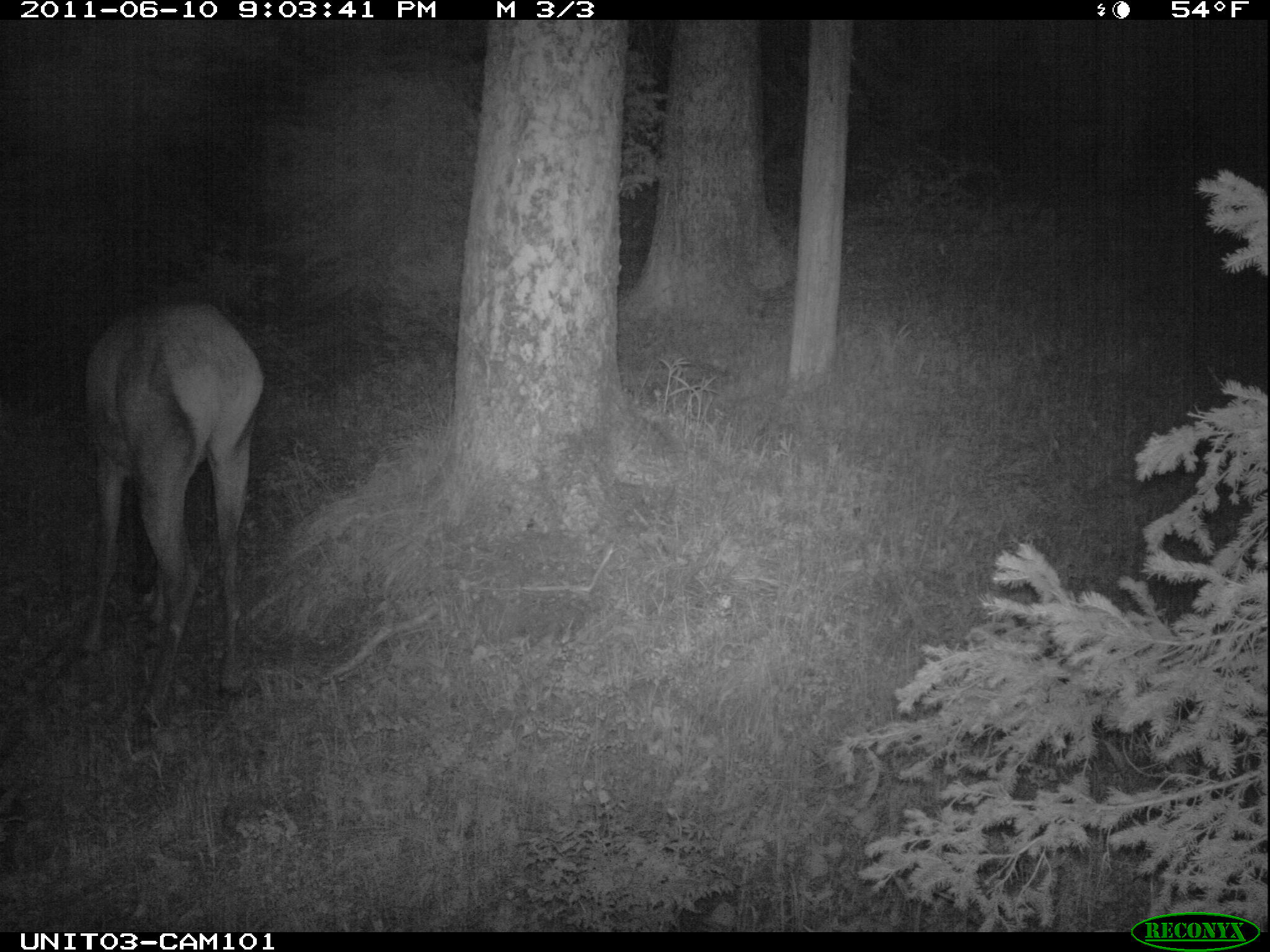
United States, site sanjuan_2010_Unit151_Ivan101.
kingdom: Animalia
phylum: Chordata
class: Mammalia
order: Artiodactyla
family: Cervidae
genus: Cervus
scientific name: Cervus elaphus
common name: red deer